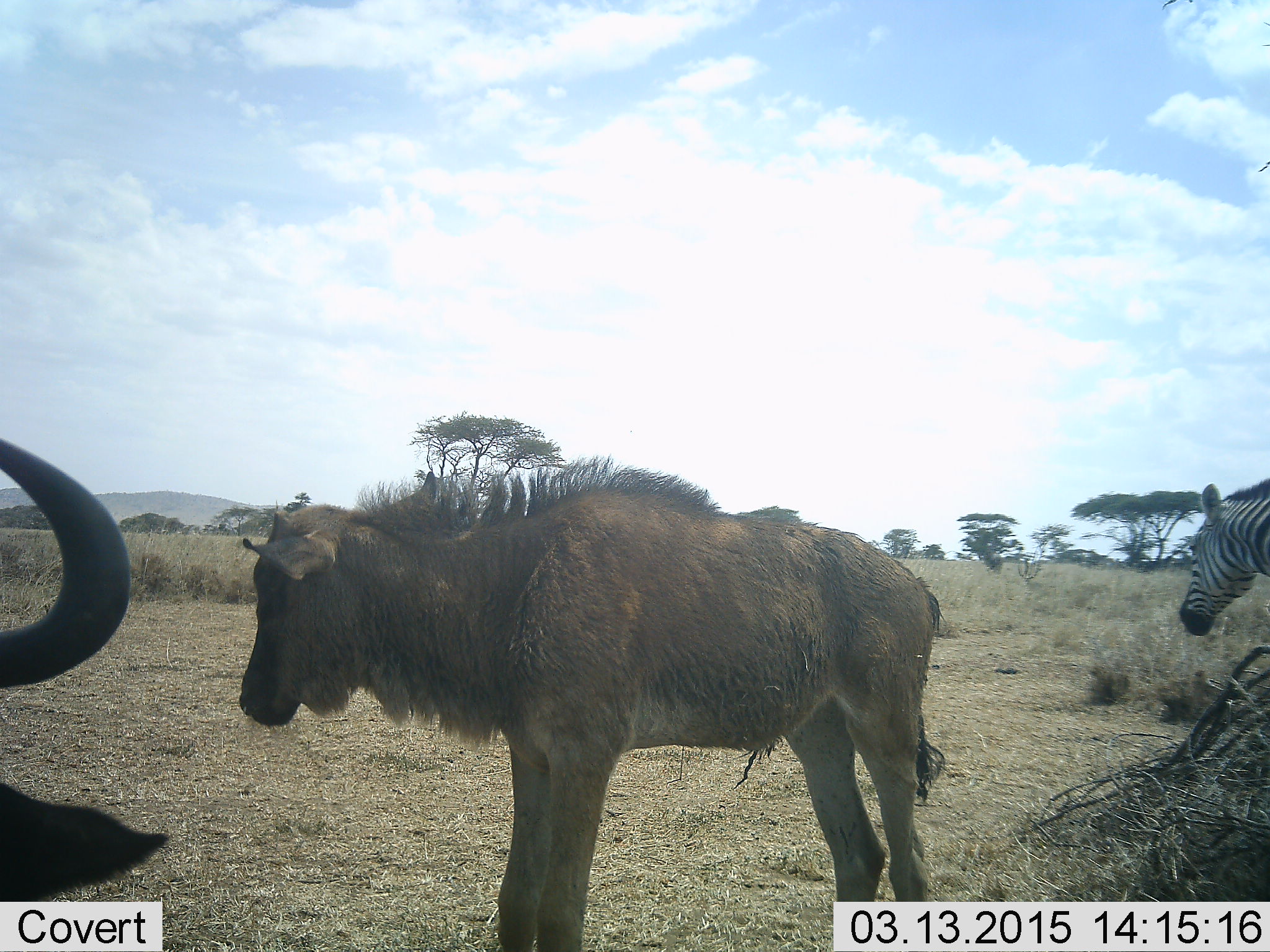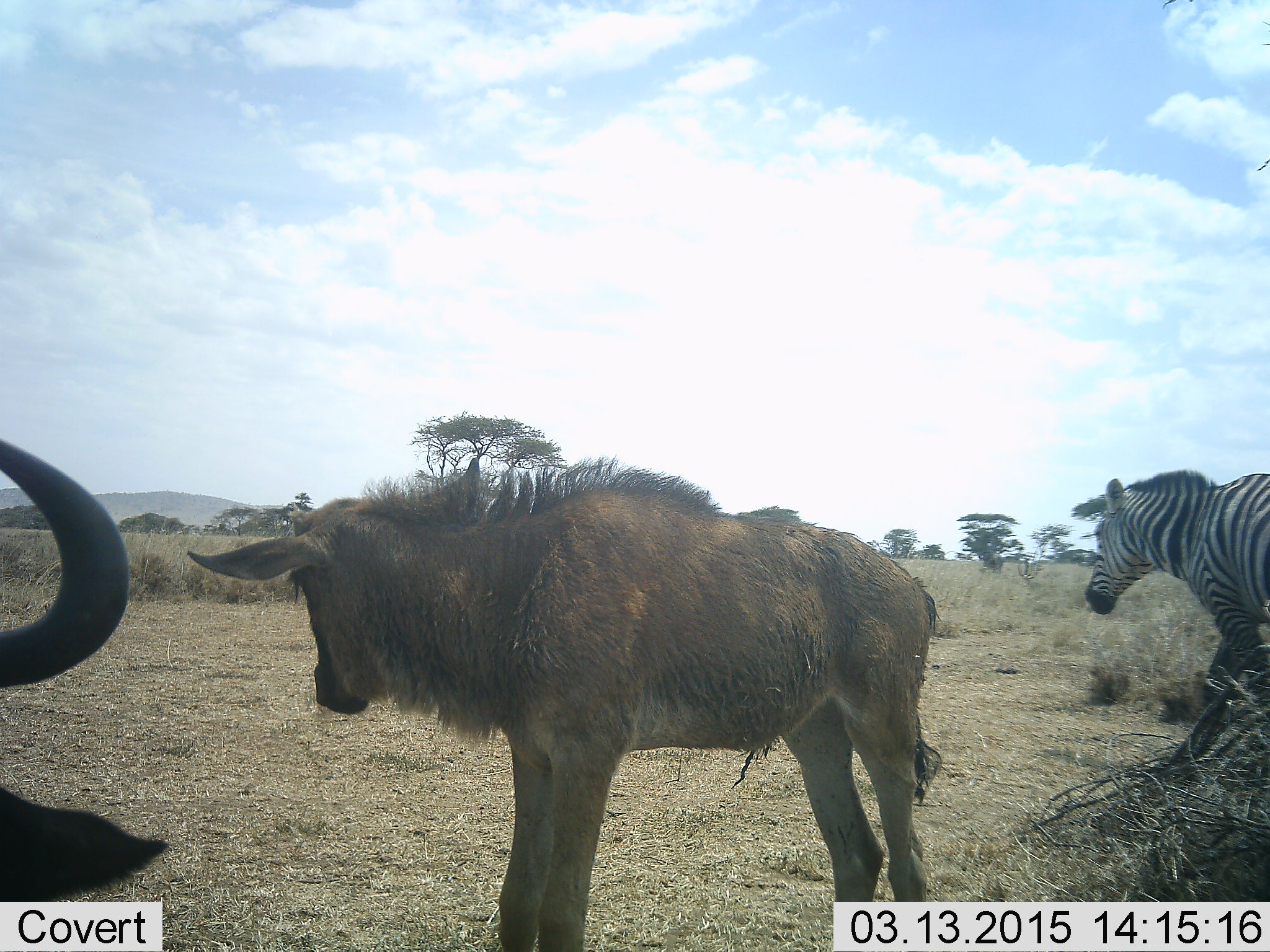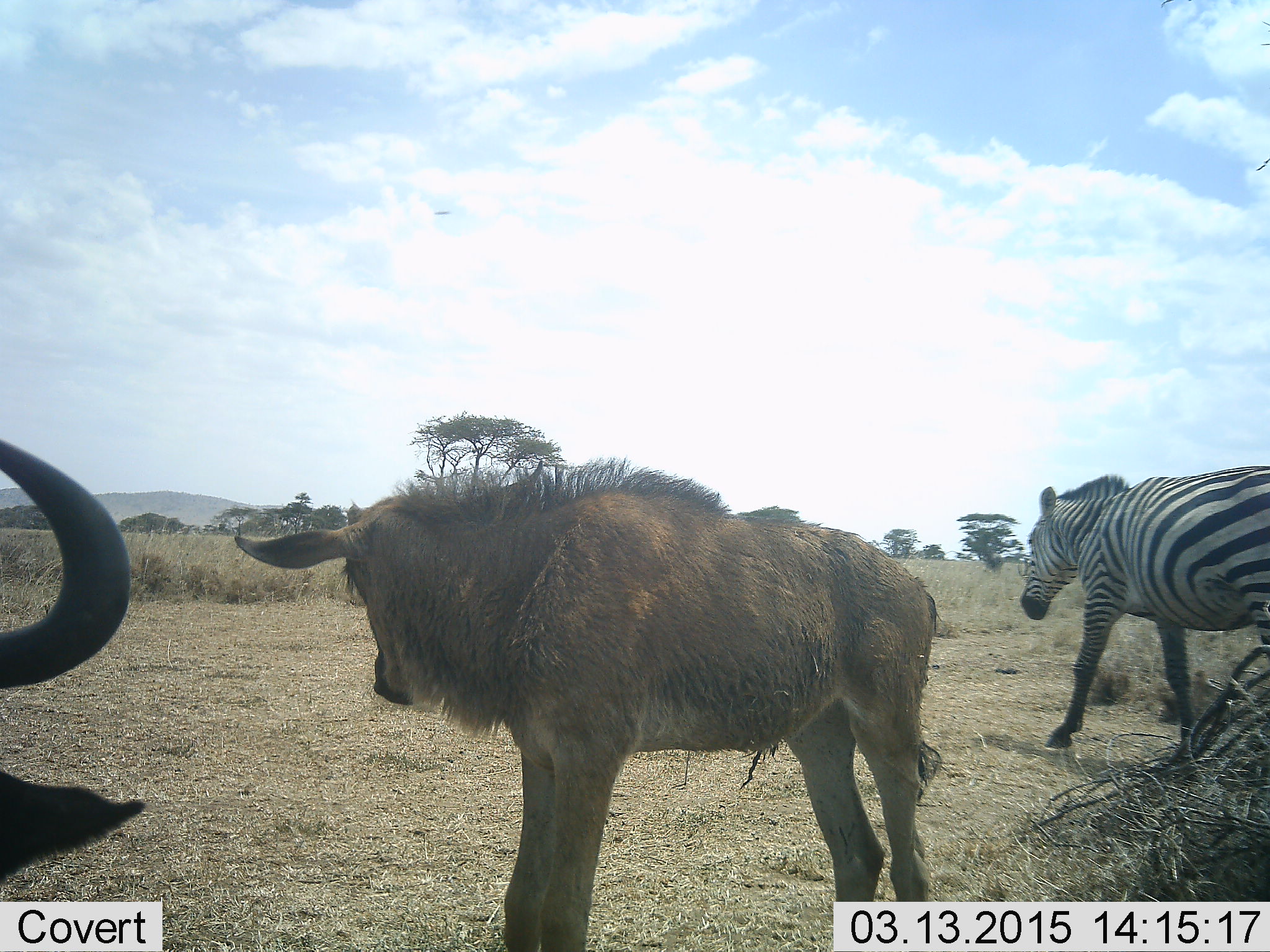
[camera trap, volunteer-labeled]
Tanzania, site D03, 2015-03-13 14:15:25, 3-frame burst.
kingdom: Animalia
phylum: Chordata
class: Mammalia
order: Artiodactyla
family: Bovidae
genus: Connochaetes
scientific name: Connochaetes taurinus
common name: blue wildebeest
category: wildebeest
Wildebeest (blue wildebeest) (Connochaetes taurinus), count 2. Behavior (volunteer vote fractions): standing 100%, resting 0%, moving 0%, interacting 0%. Young present (vote fraction): 50%. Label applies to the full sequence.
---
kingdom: Animalia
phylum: Chordata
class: Mammalia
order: Perissodactyla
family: Equidae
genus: Equus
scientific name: Equus quagga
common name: plains zebra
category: zebra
Zebra (plains zebra) (Equus quagga), count 1. Behavior (volunteer vote fractions): standing 45%, resting 0%, moving 55%, interacting 0%. Young present (vote fraction): 0%. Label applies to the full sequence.